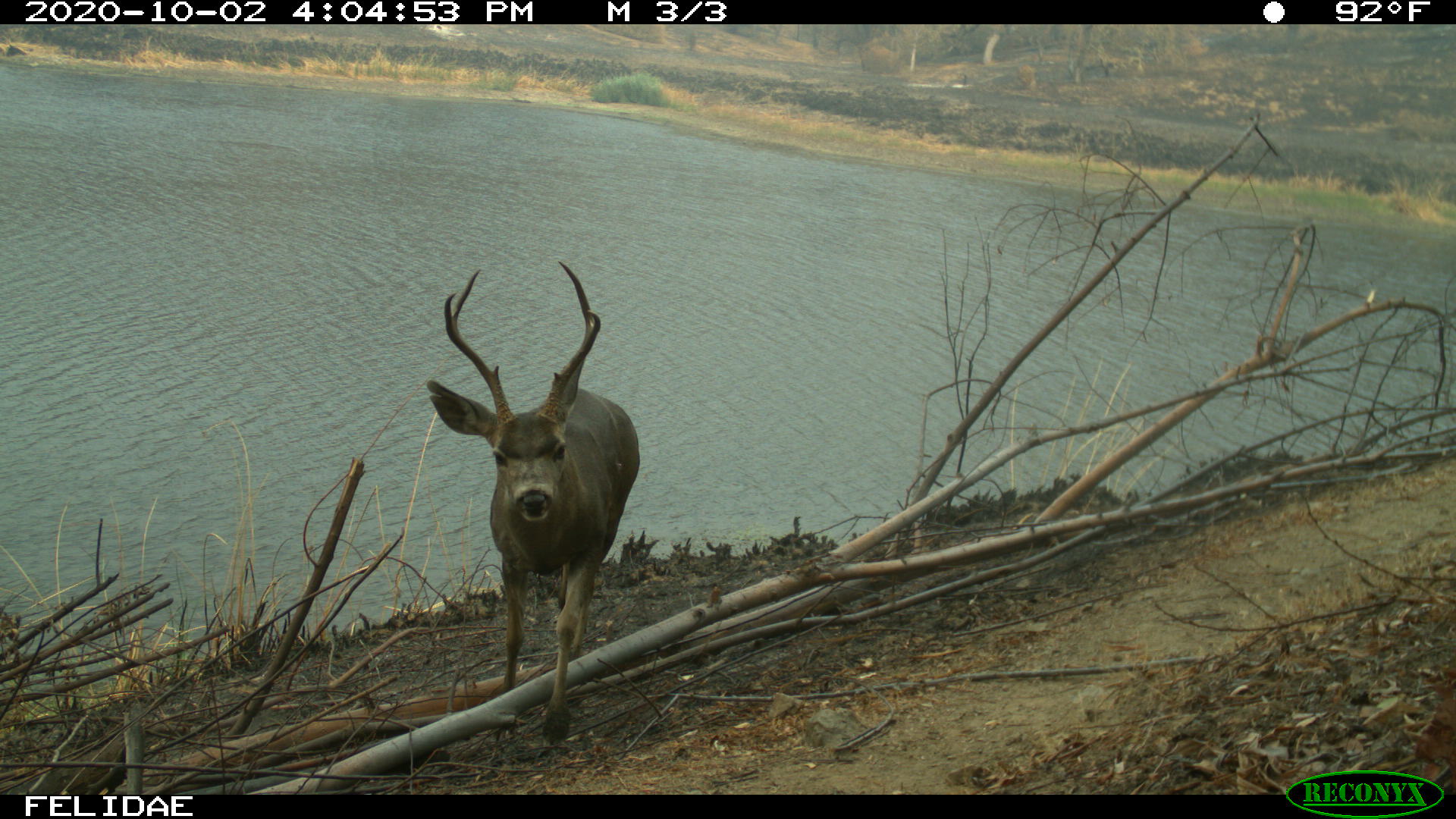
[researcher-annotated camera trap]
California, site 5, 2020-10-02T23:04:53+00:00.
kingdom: Animalia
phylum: Chordata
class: Mammalia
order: Artiodactyla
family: Cervidae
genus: Odocoileus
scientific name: Odocoileus hemionus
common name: mule deer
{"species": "mule deer (Odocoileus hemionus)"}